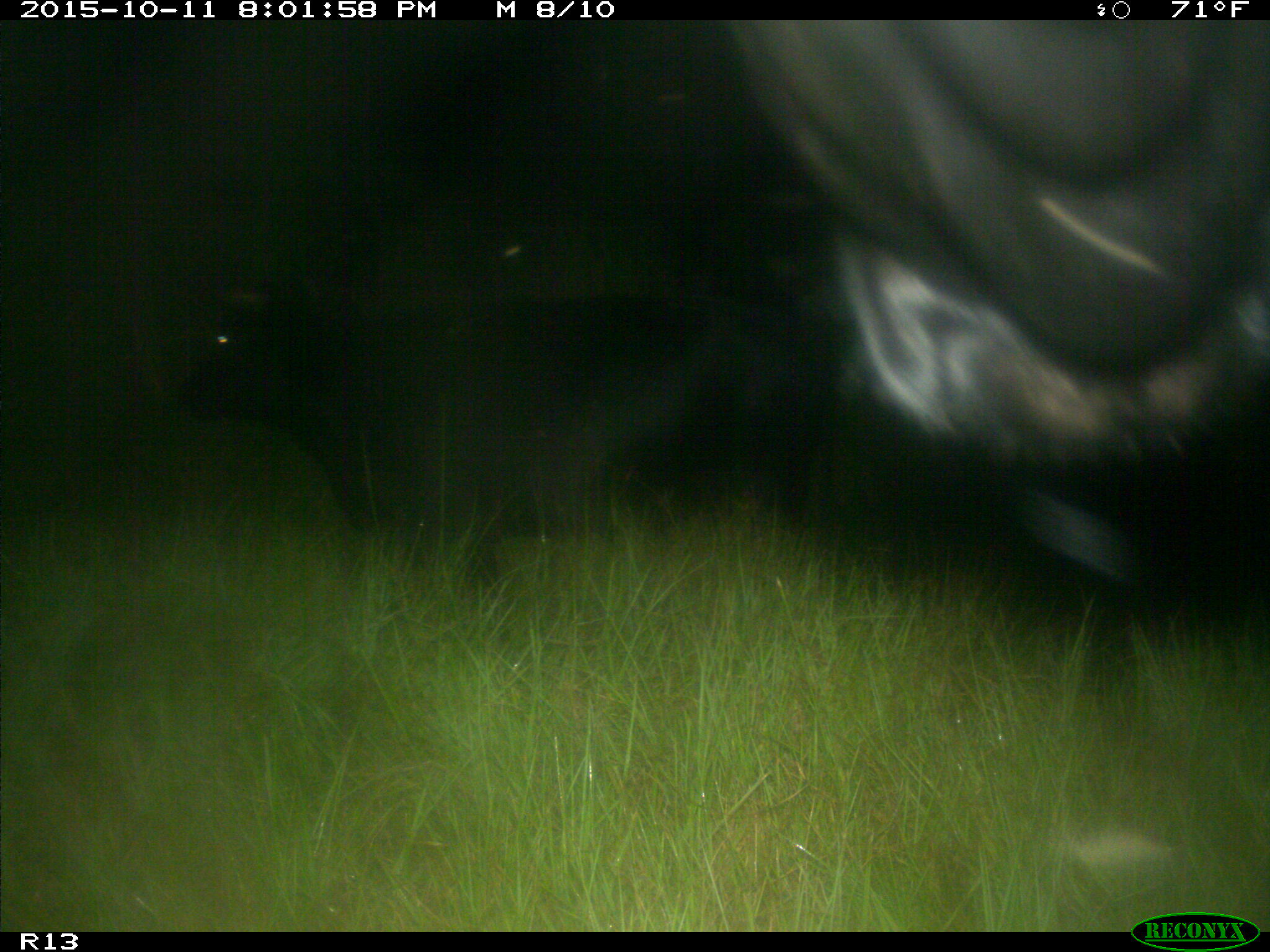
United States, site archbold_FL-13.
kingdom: Animalia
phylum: Chordata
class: Mammalia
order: Artiodactyla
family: Bovidae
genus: Bos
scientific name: Bos taurus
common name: domestic cow